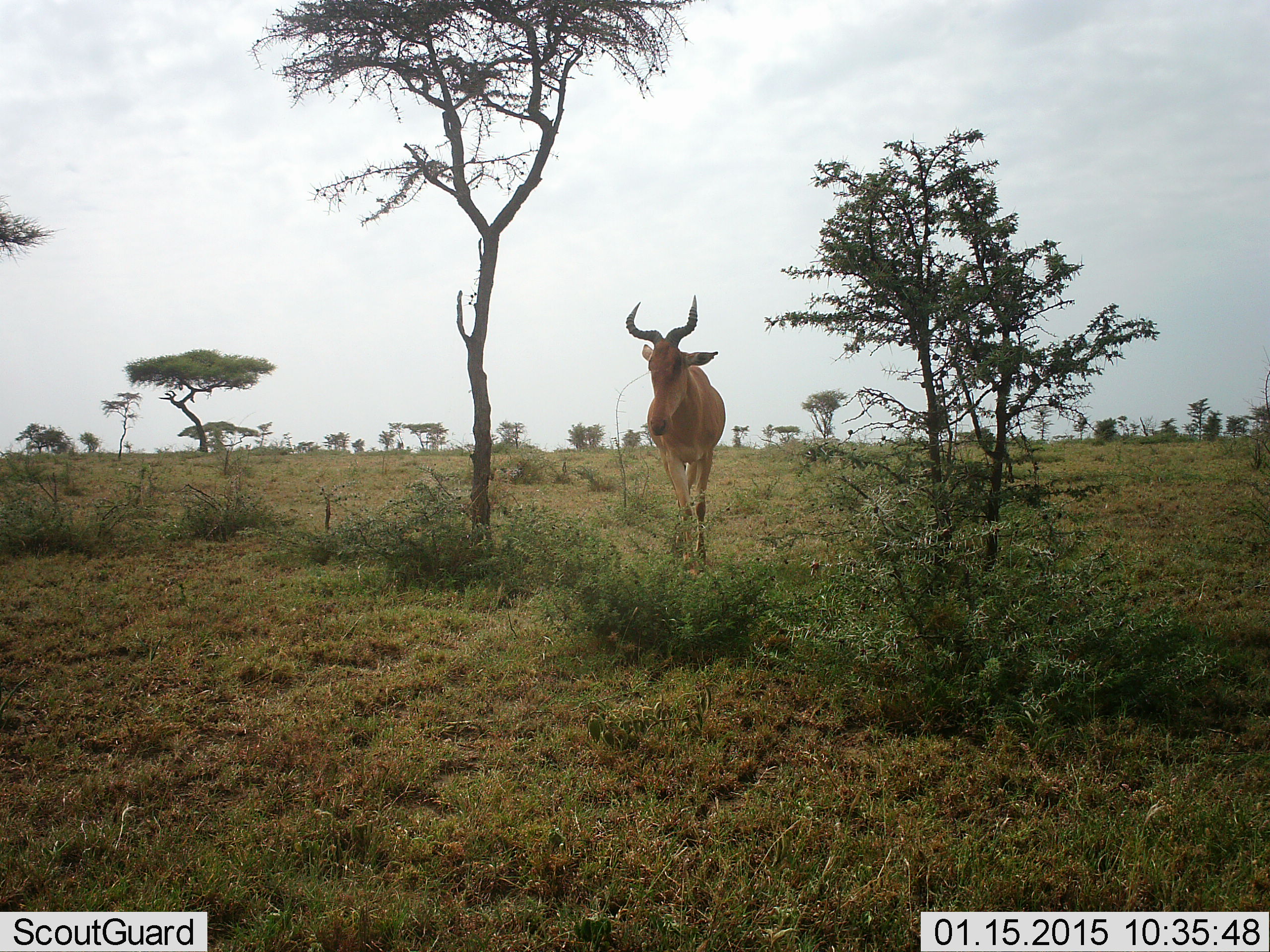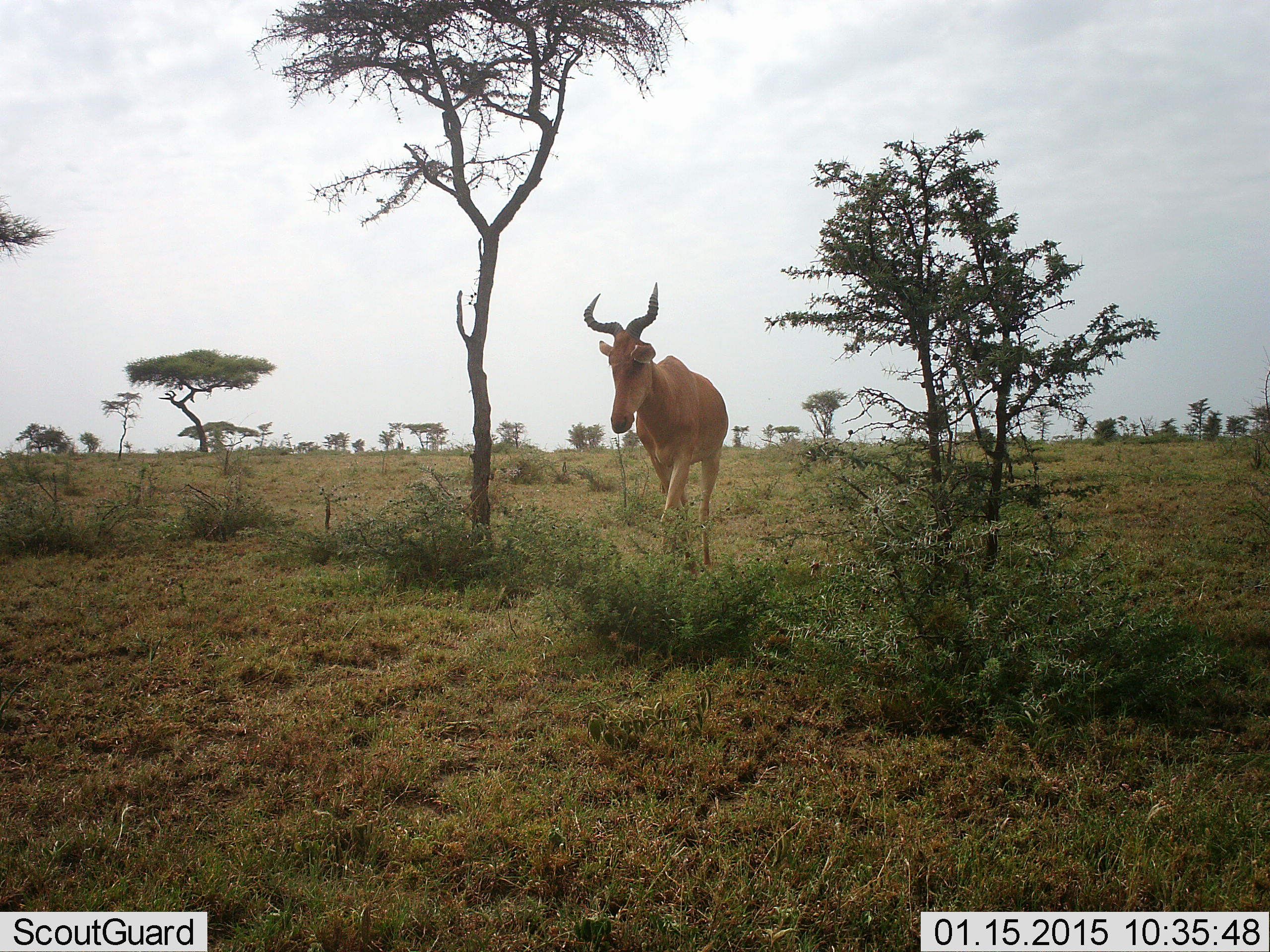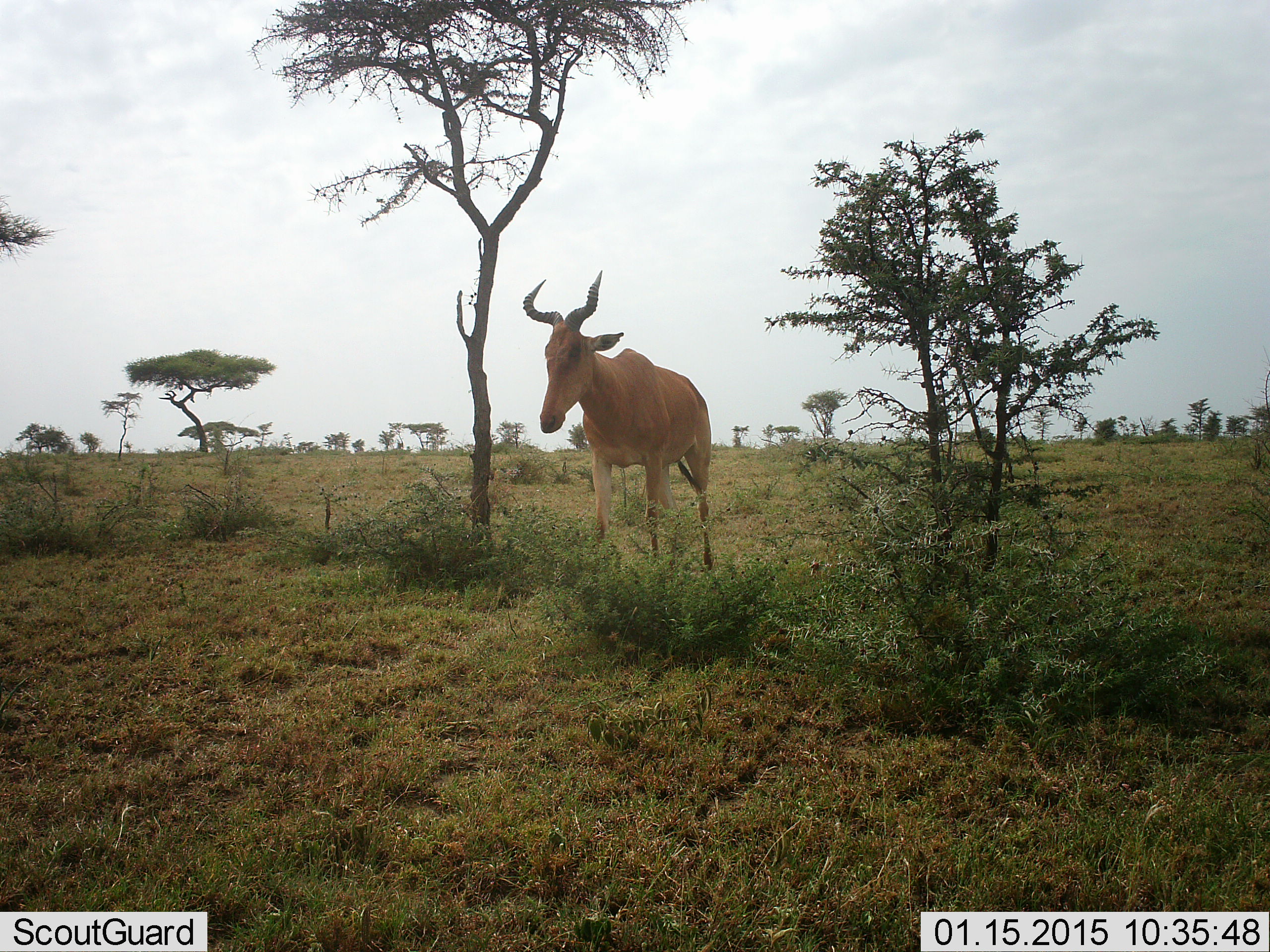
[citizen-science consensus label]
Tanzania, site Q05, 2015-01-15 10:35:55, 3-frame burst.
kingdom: Animalia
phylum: Chordata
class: Mammalia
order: Artiodactyla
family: Bovidae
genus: Alcelaphus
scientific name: Alcelaphus buselaphus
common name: hartebeest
Hartebeest (Alcelaphus buselaphus), count 1. Behavior (volunteer vote fractions): standing 10%, resting 0%, moving 90%, interacting 0%. Young present (vote fraction): 0%. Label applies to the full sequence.